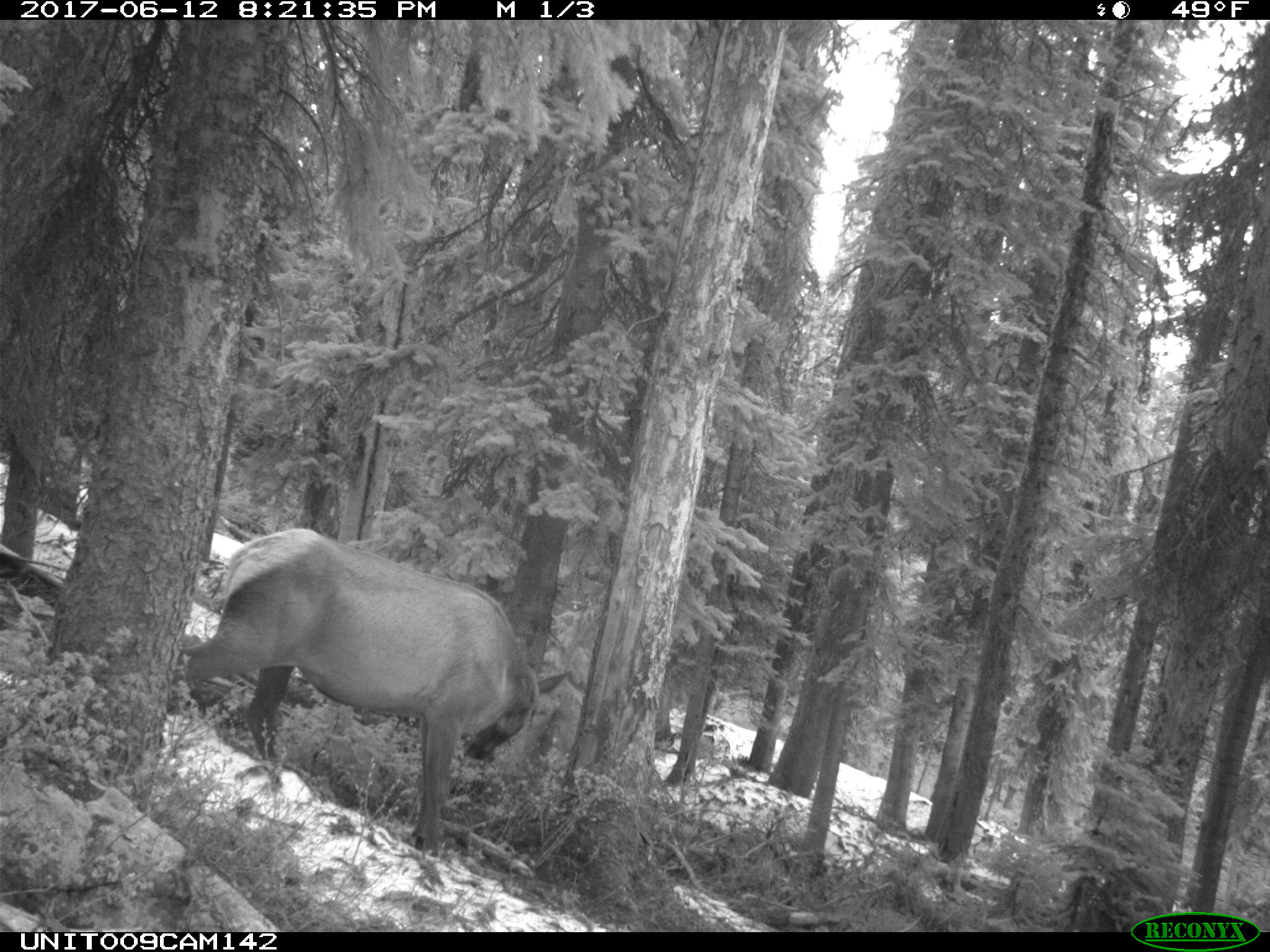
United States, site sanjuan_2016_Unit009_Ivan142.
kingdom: Animalia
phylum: Chordata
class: Mammalia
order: Artiodactyla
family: Cervidae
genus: Cervus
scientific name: Cervus elaphus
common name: red deer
Cervus elaphus (red deer).